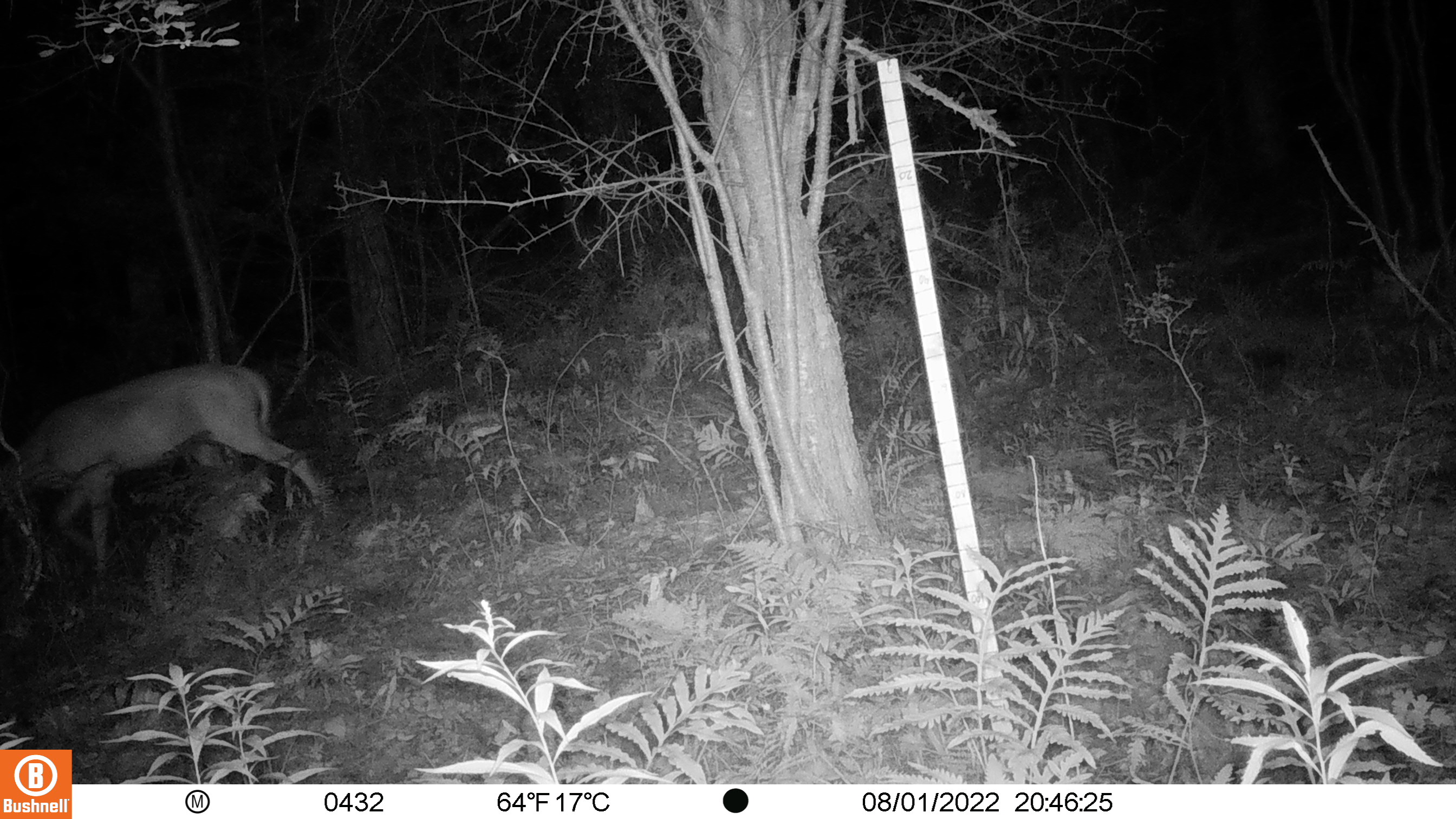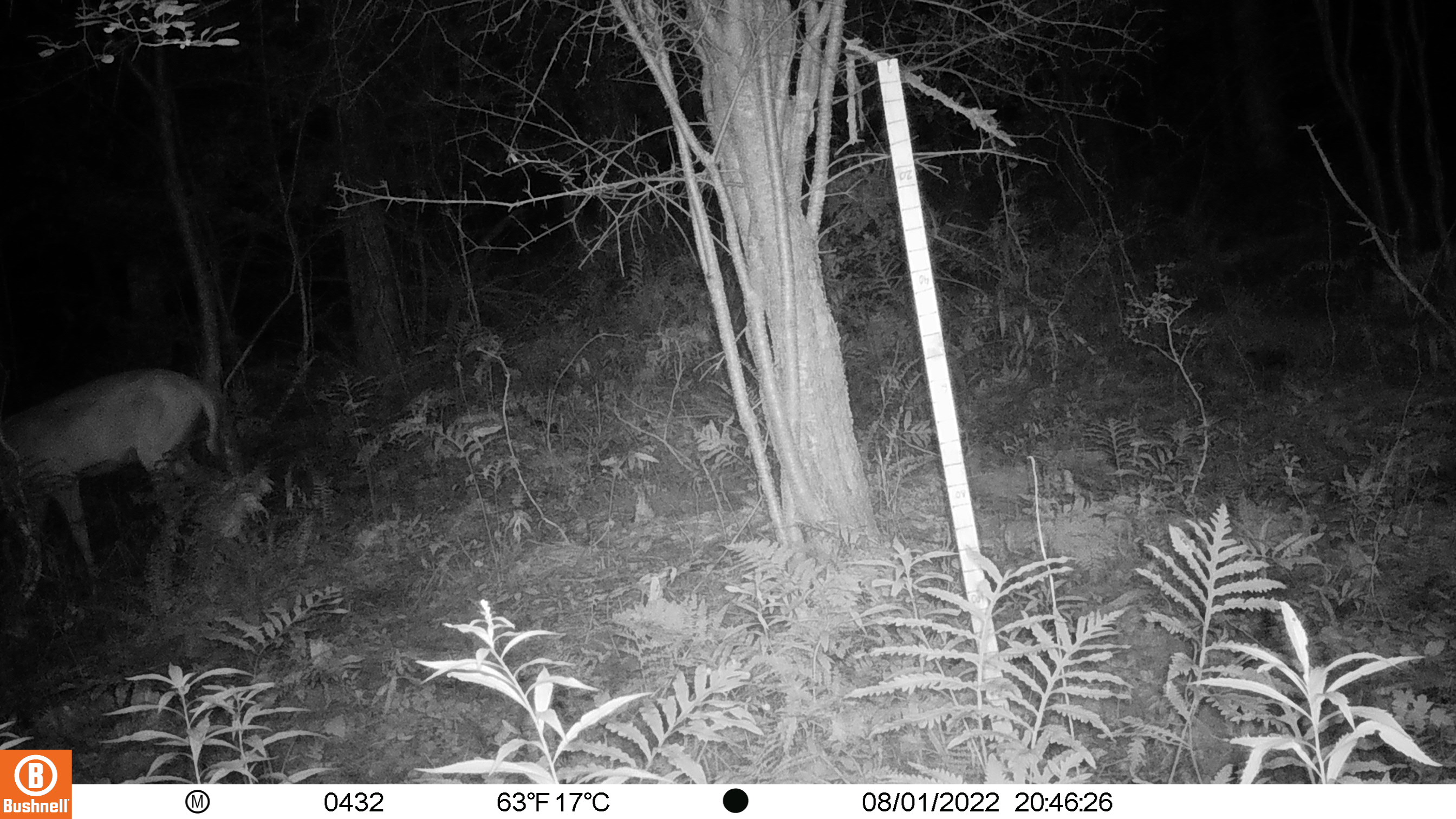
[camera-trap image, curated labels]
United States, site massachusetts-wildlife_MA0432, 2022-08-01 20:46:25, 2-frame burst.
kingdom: Animalia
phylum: Chordata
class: Mammalia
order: Artiodactyla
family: Cervidae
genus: Odocoileus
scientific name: Odocoileus virginianus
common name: white-tailed deer